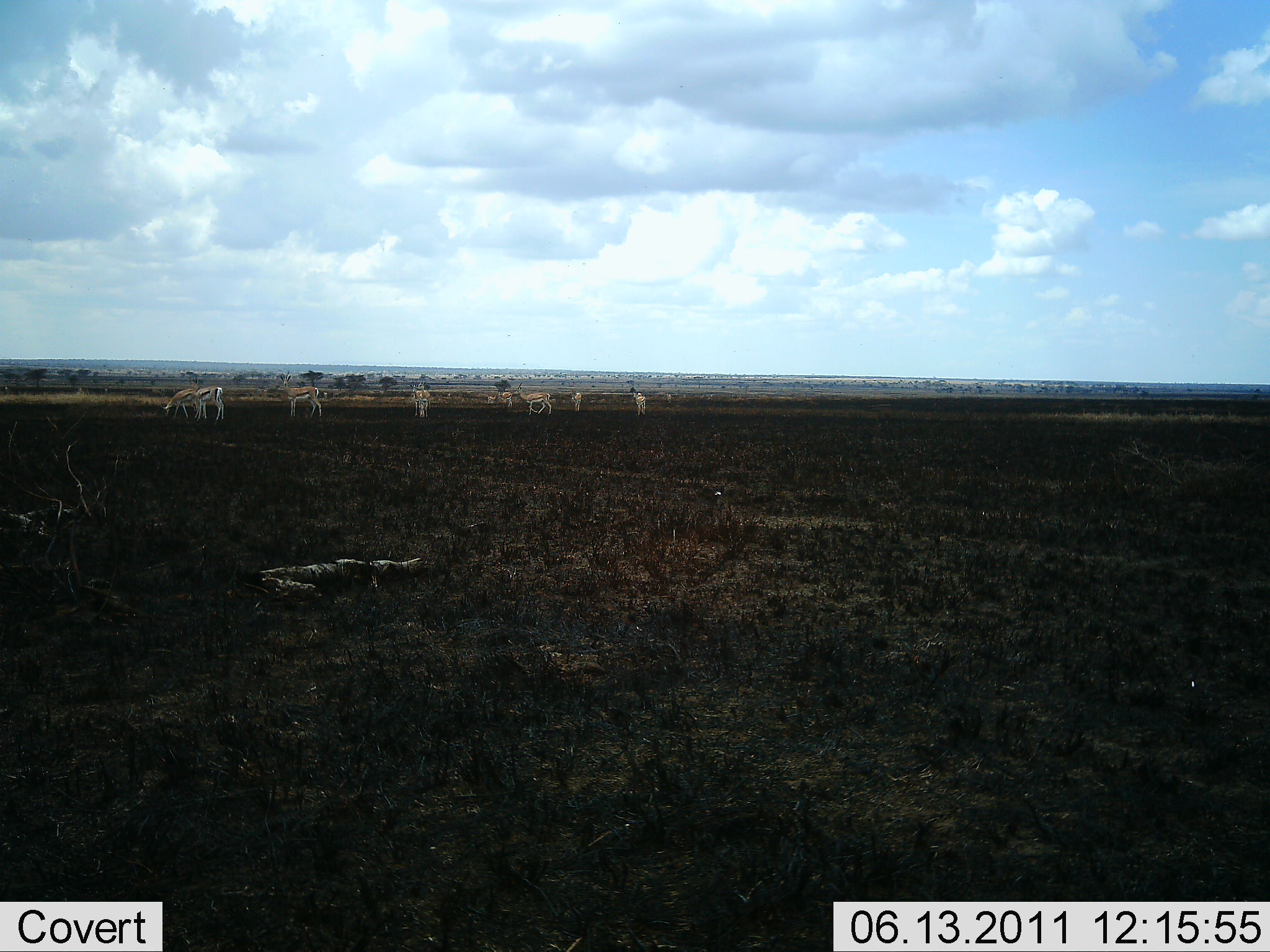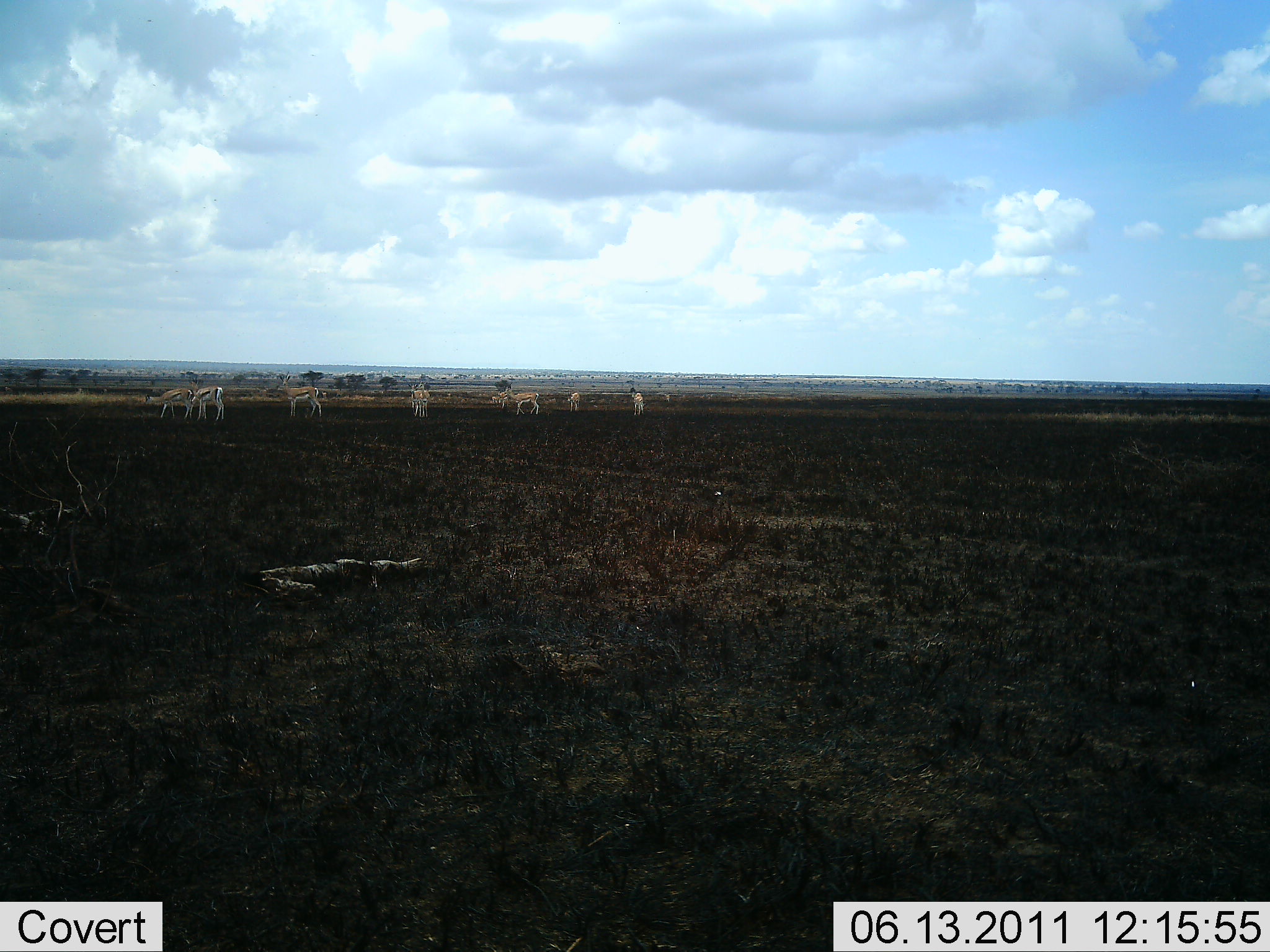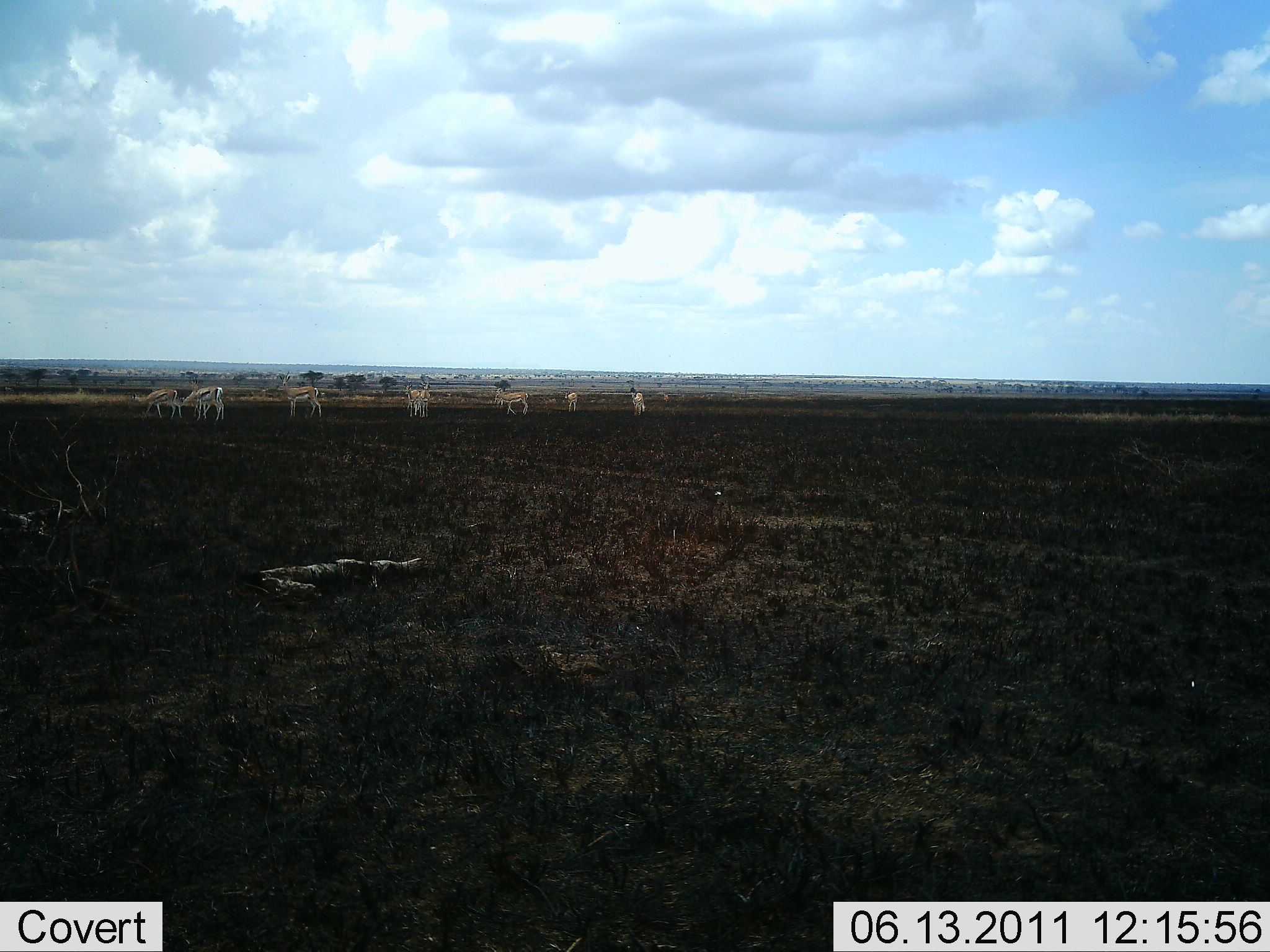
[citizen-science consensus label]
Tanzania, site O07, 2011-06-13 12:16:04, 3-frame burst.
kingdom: Animalia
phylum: Chordata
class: Mammalia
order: Artiodactyla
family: Bovidae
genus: Eudorcas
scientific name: Eudorcas thomsonii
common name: thomson's gazelle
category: gazellethomsons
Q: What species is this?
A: Gazellethomsons (thomson's gazelle) (Eudorcas thomsonii).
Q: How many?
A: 8.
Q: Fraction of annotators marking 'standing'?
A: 30%.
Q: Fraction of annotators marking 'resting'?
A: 0%.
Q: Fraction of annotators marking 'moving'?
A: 80%.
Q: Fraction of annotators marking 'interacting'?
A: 0%.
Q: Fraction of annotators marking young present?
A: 0%.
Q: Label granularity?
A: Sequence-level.